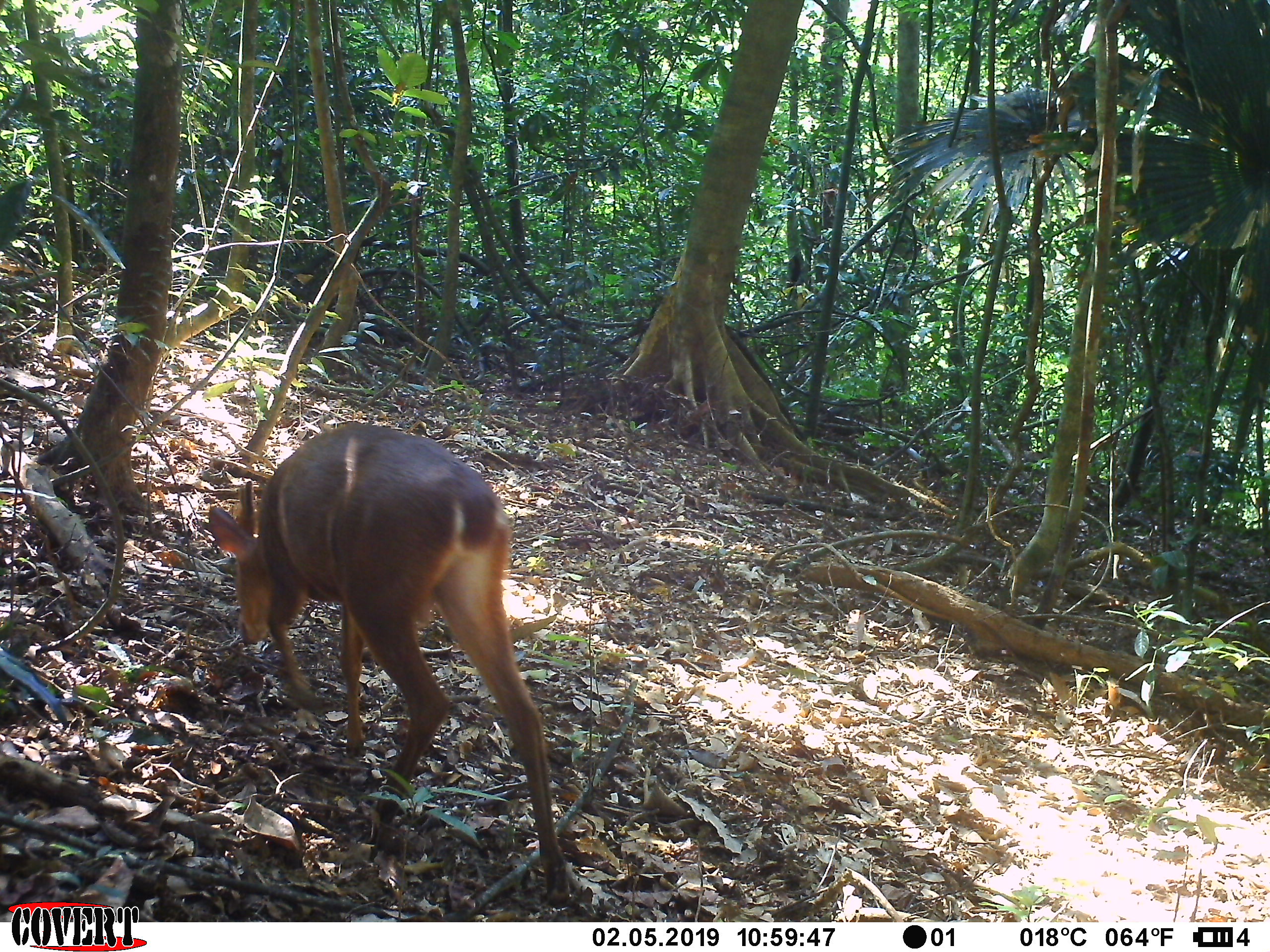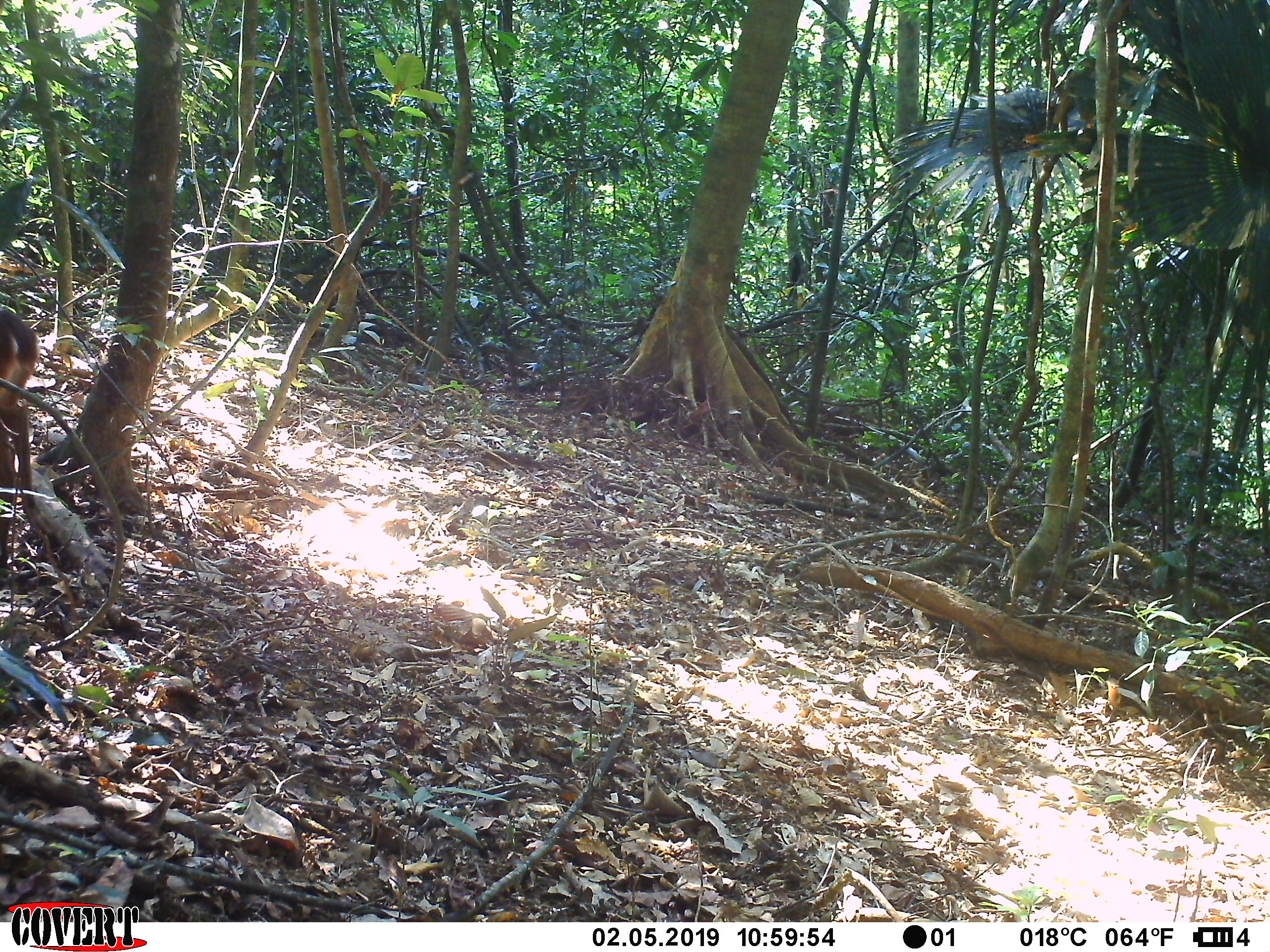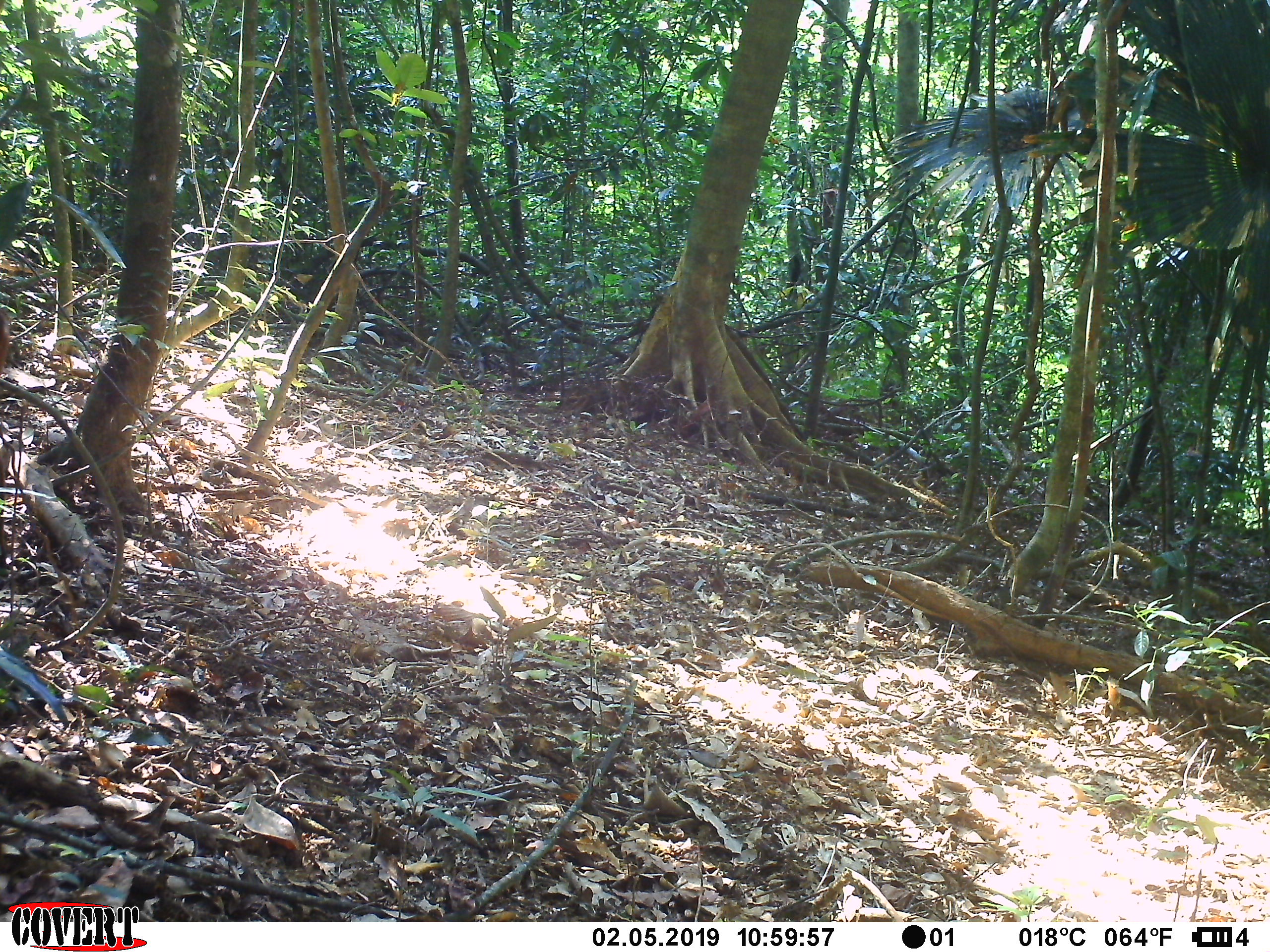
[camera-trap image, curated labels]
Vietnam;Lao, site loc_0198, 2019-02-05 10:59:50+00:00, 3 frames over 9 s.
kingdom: Animalia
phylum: Chordata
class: Mammalia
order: Artiodactyla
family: Cervidae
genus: Muntiacus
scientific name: Muntiacus vuquangensis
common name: large-antlered muntjac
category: large antlered muntjac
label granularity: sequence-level